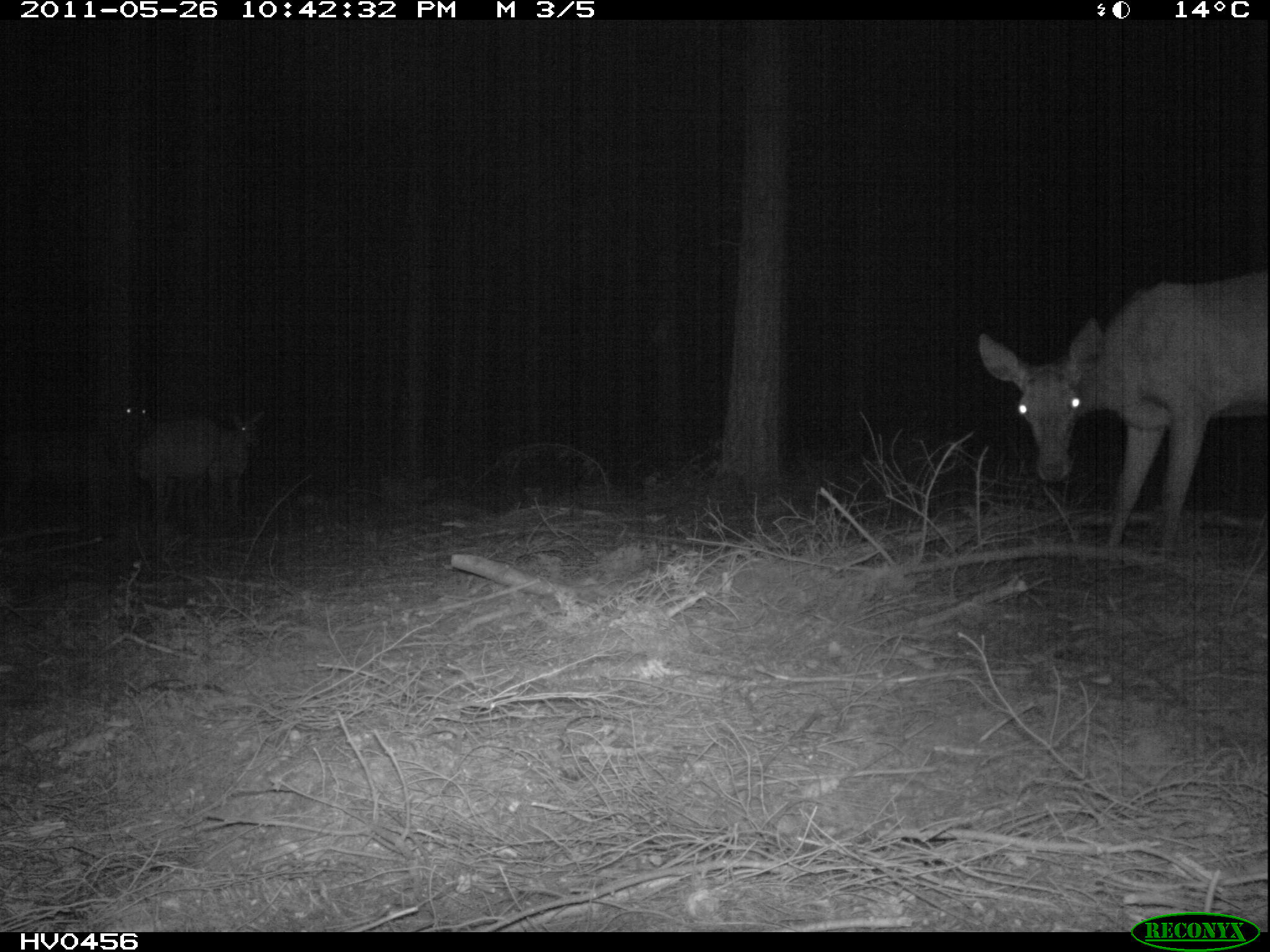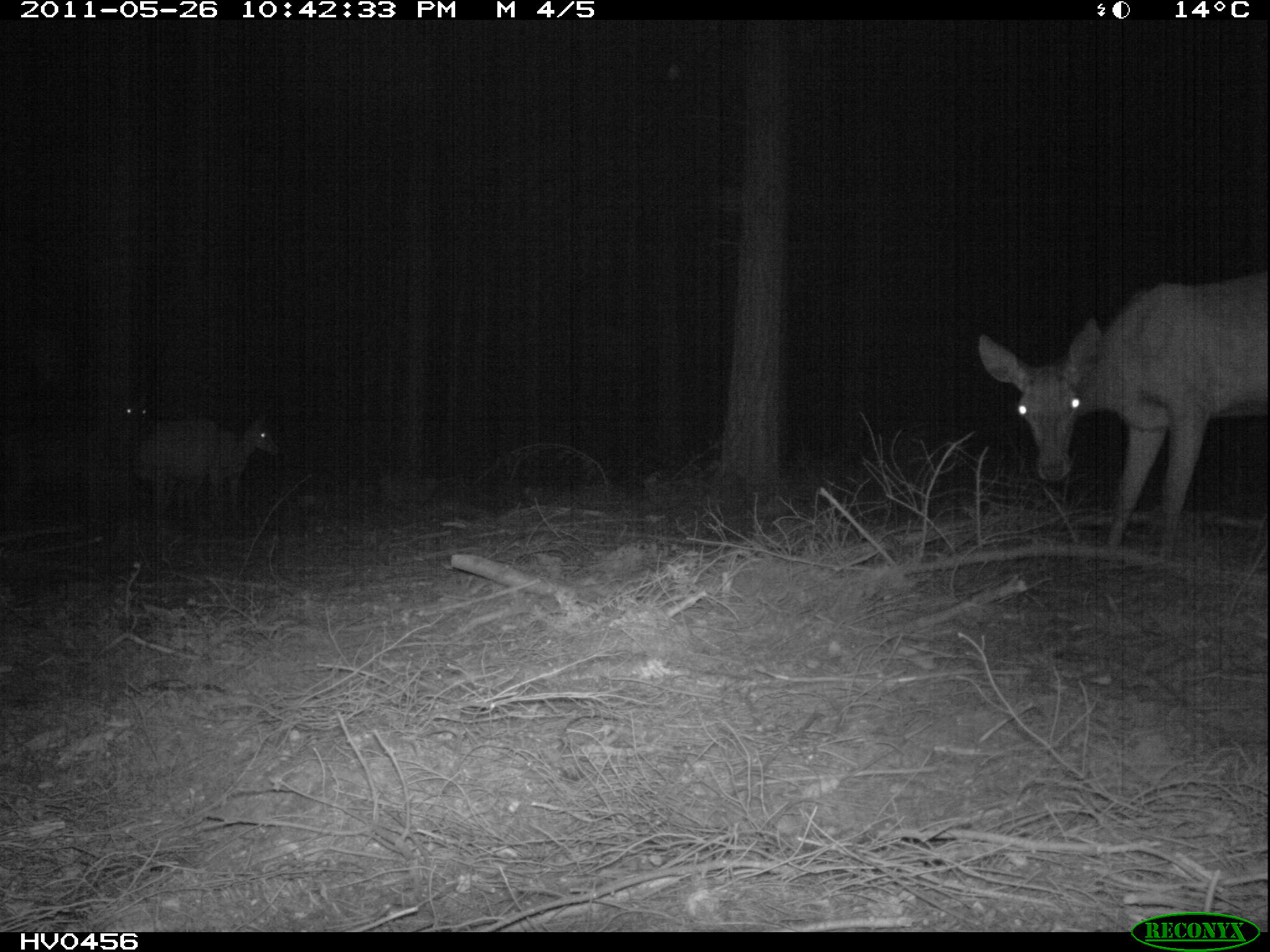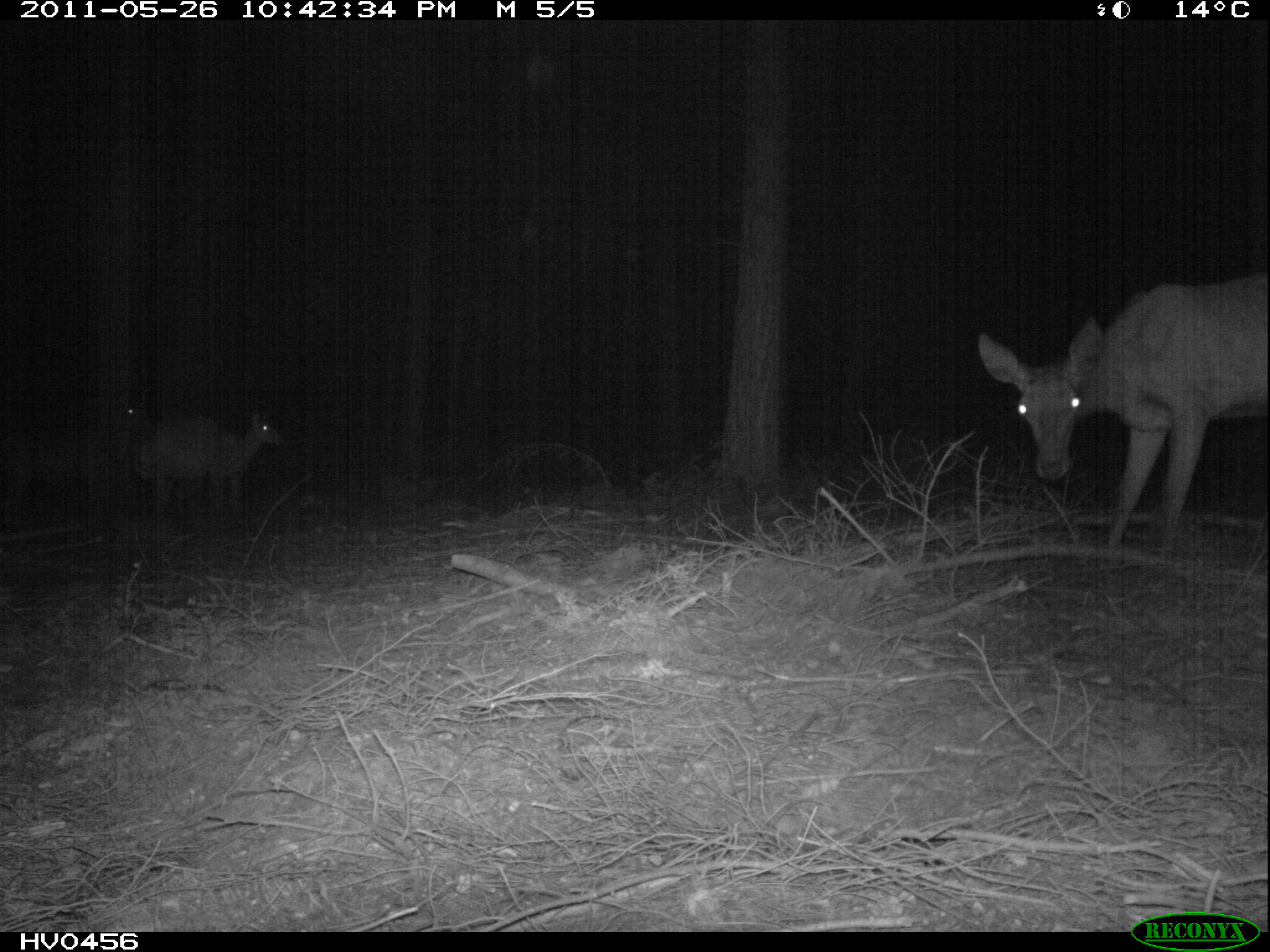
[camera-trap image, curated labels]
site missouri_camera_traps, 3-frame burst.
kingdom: Animalia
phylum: Chordata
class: Mammalia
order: Artiodactyla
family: Cervidae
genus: Cervus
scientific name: Cervus elaphus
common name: red deer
Red deer (Cervus elaphus). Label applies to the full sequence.